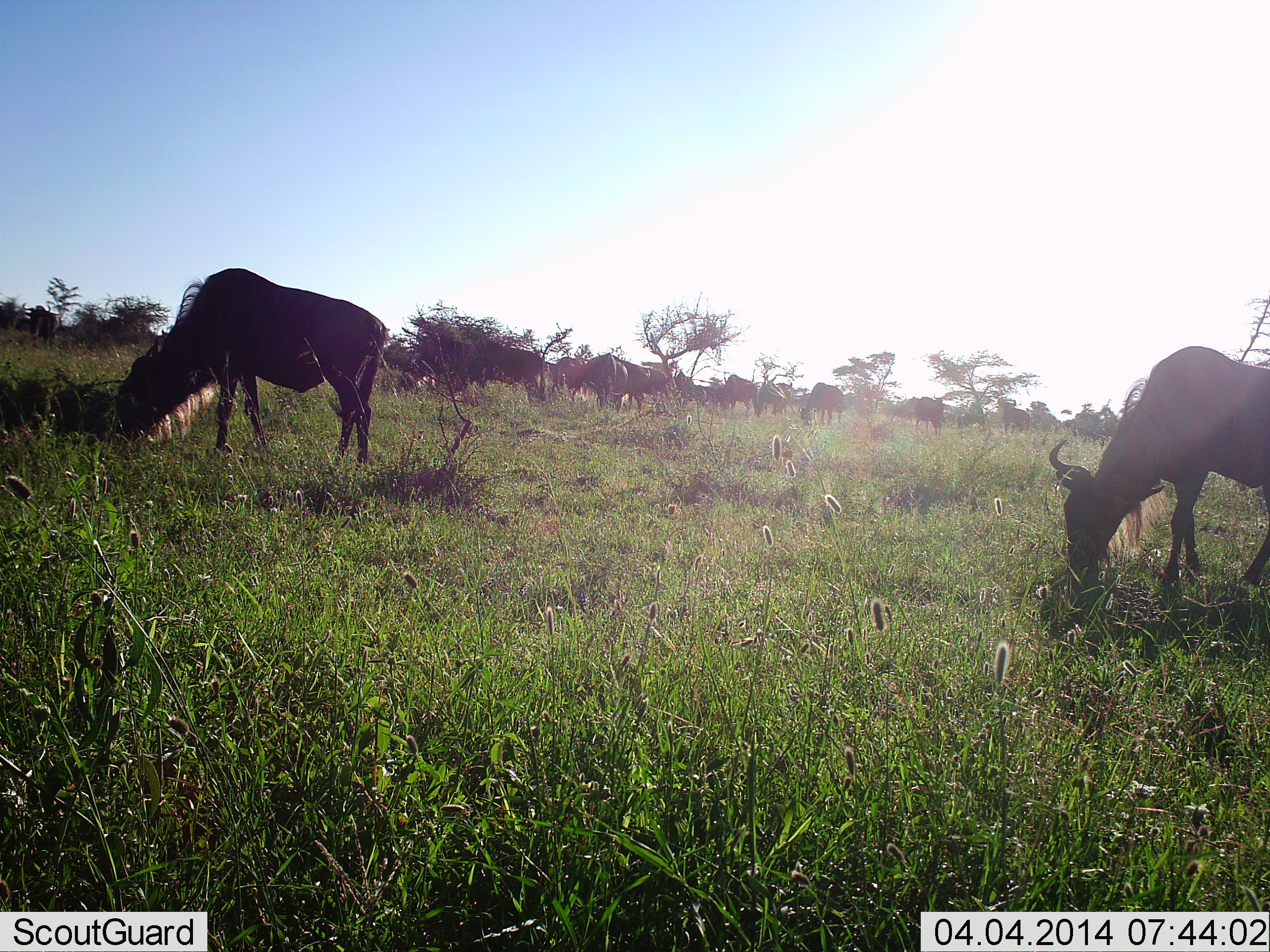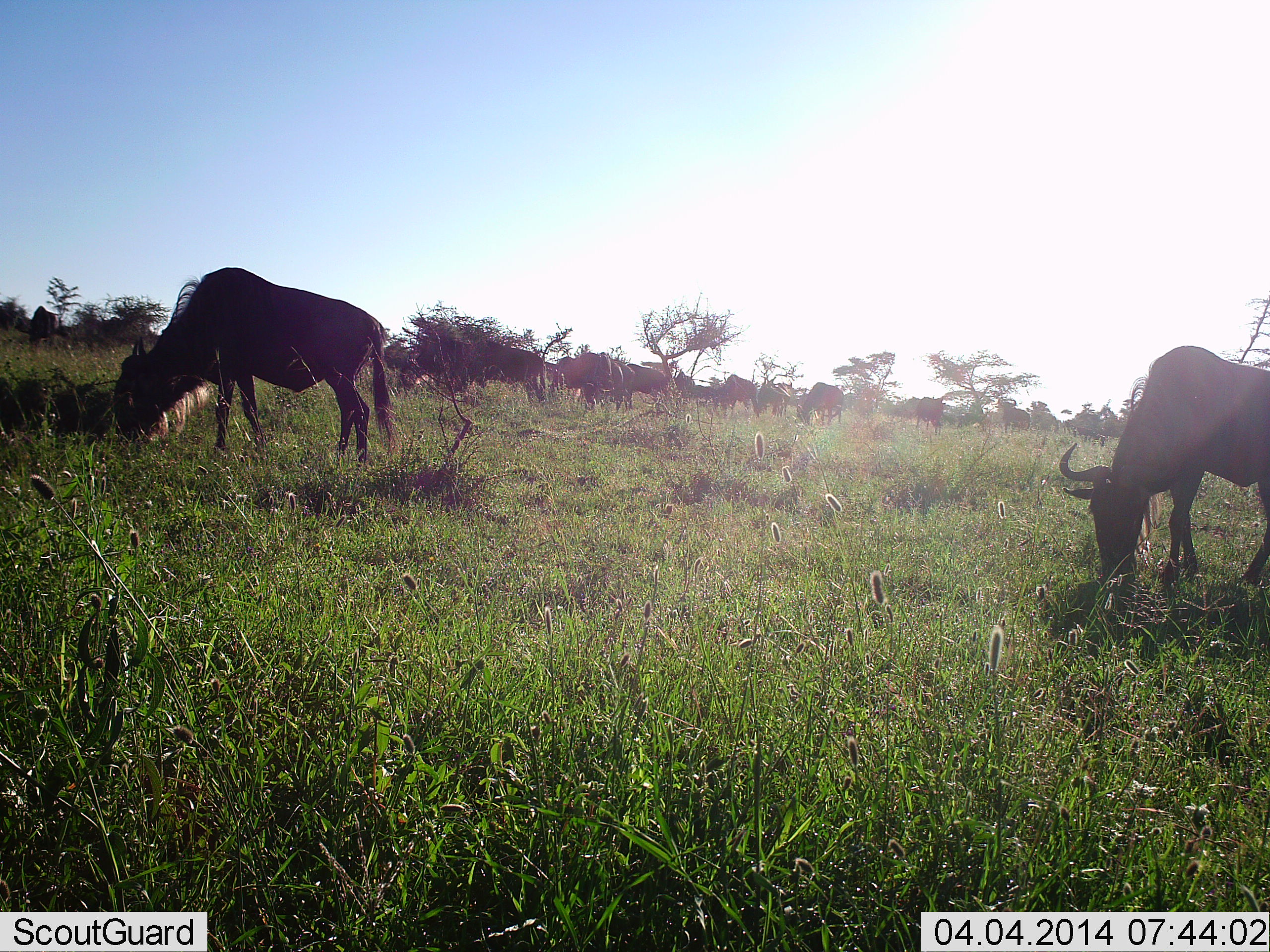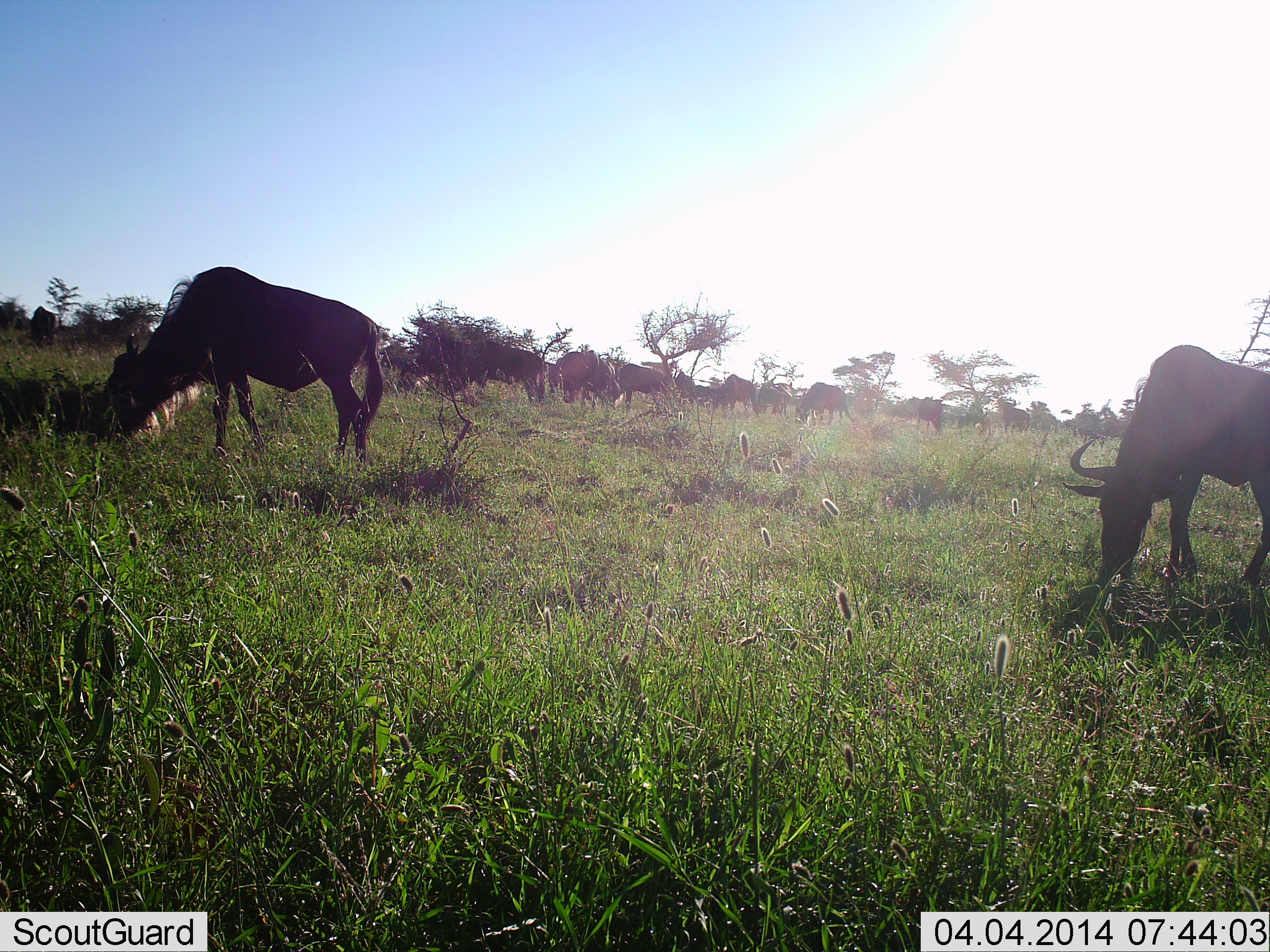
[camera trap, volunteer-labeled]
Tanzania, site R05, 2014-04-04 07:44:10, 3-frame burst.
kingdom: Animalia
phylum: Chordata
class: Mammalia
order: Artiodactyla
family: Bovidae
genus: Connochaetes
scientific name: Connochaetes taurinus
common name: blue wildebeest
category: wildebeest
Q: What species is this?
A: Wildebeest (blue wildebeest) (Connochaetes taurinus).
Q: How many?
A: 11-50.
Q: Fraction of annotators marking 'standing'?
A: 50%.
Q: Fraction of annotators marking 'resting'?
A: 0%.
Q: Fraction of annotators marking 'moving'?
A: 20%.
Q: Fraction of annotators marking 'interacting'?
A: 0%.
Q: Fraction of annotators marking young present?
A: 0%.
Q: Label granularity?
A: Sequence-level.